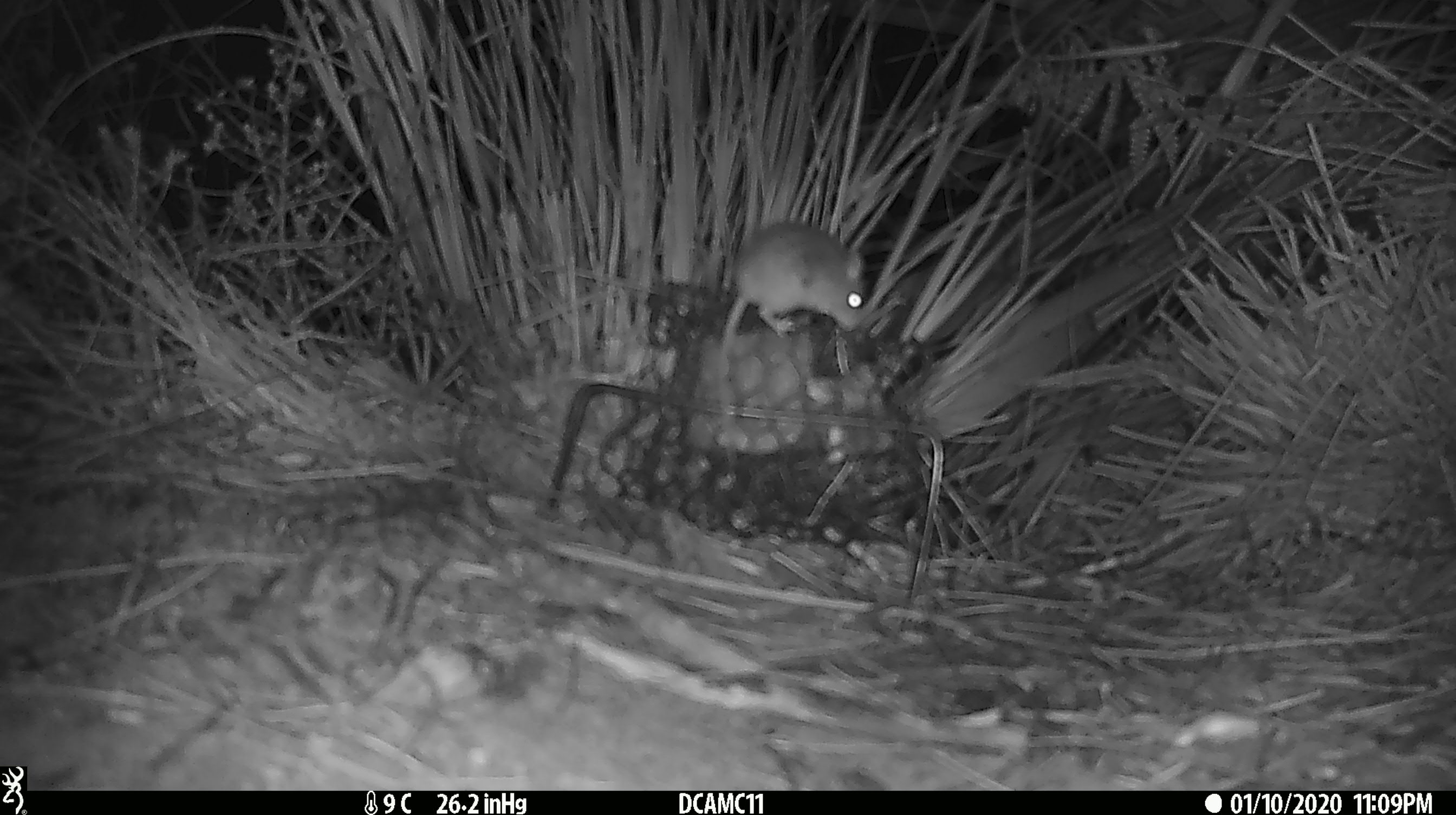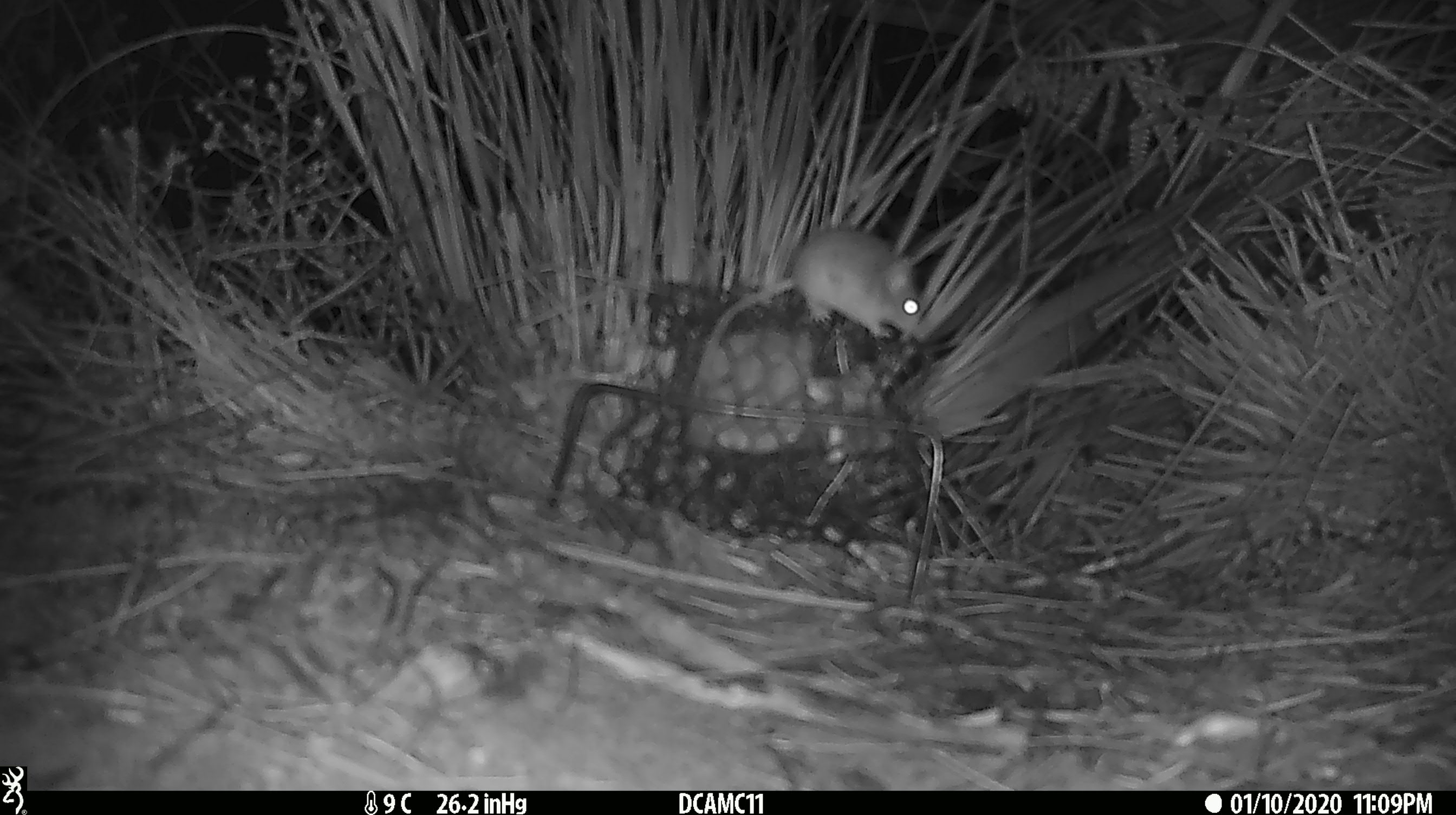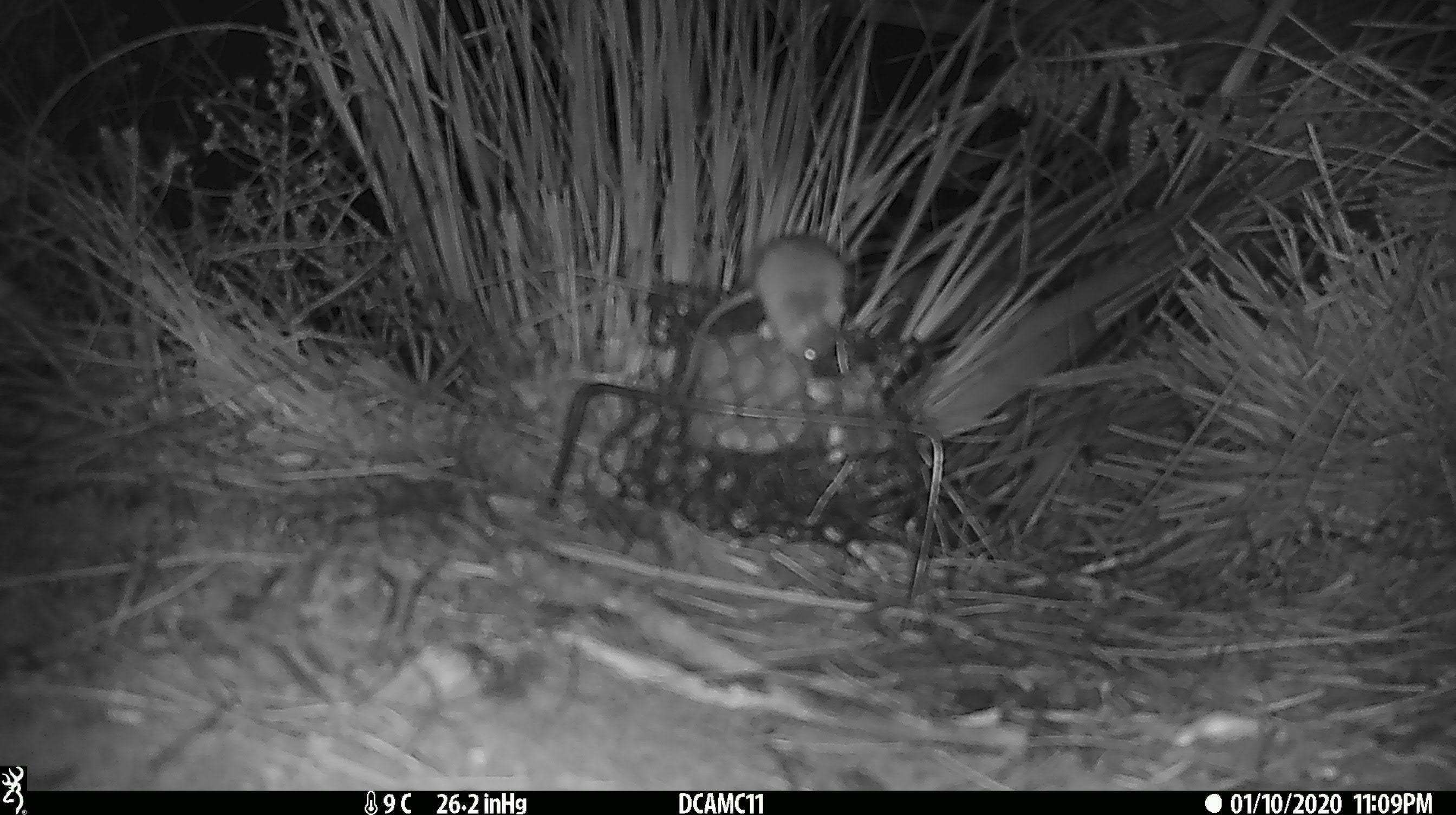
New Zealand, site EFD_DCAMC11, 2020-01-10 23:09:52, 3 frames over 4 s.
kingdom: Animalia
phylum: Chordata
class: Mammalia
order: Rodentia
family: Muridae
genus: Mus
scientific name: Mus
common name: mouse